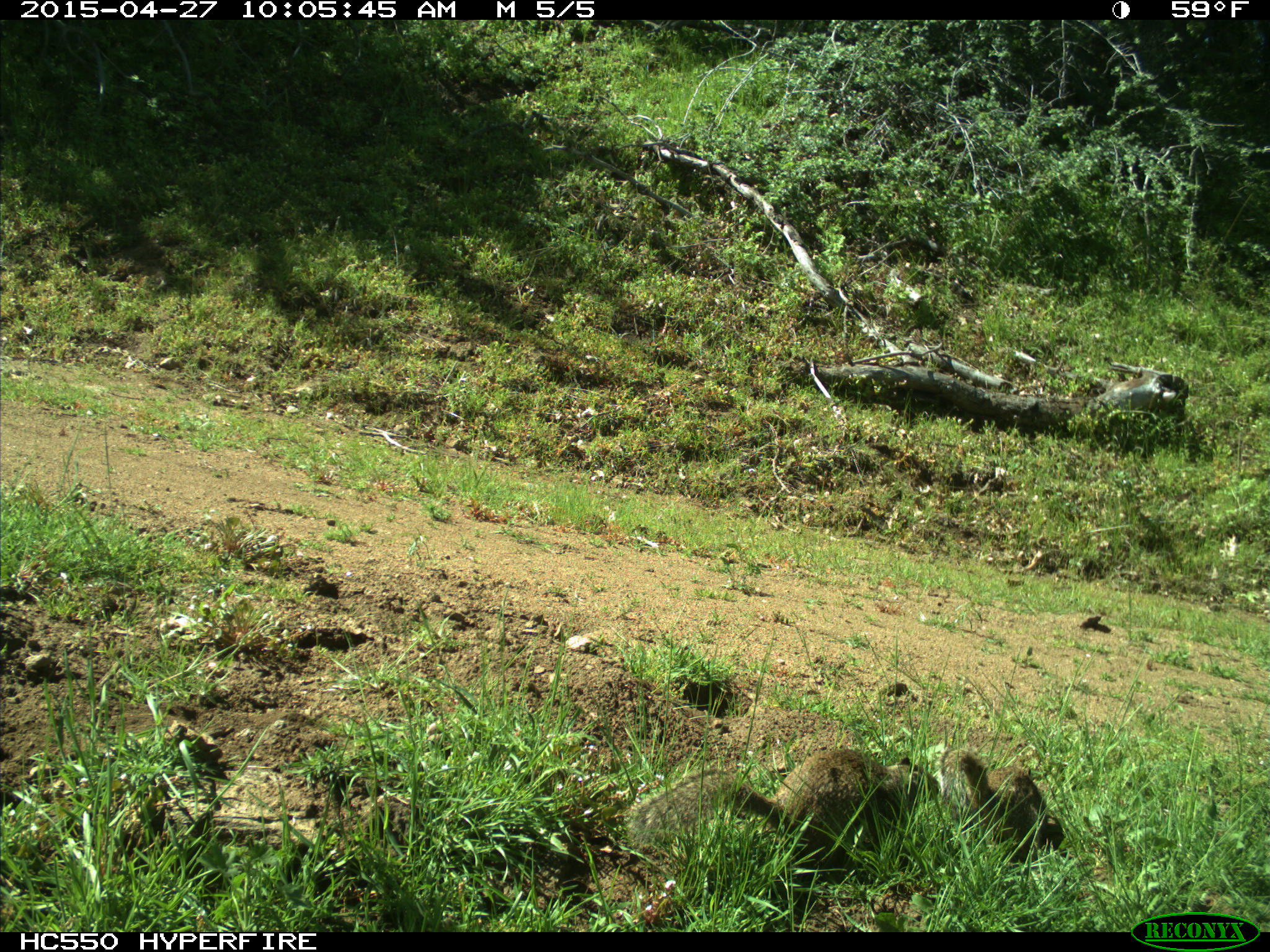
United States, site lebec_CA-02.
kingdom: Animalia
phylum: Chordata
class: Mammalia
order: Rodentia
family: Sciuridae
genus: Otospermophilus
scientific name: Otospermophilus beecheyi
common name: california ground squirrel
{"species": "Otospermophilus beecheyi (california ground squirrel)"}